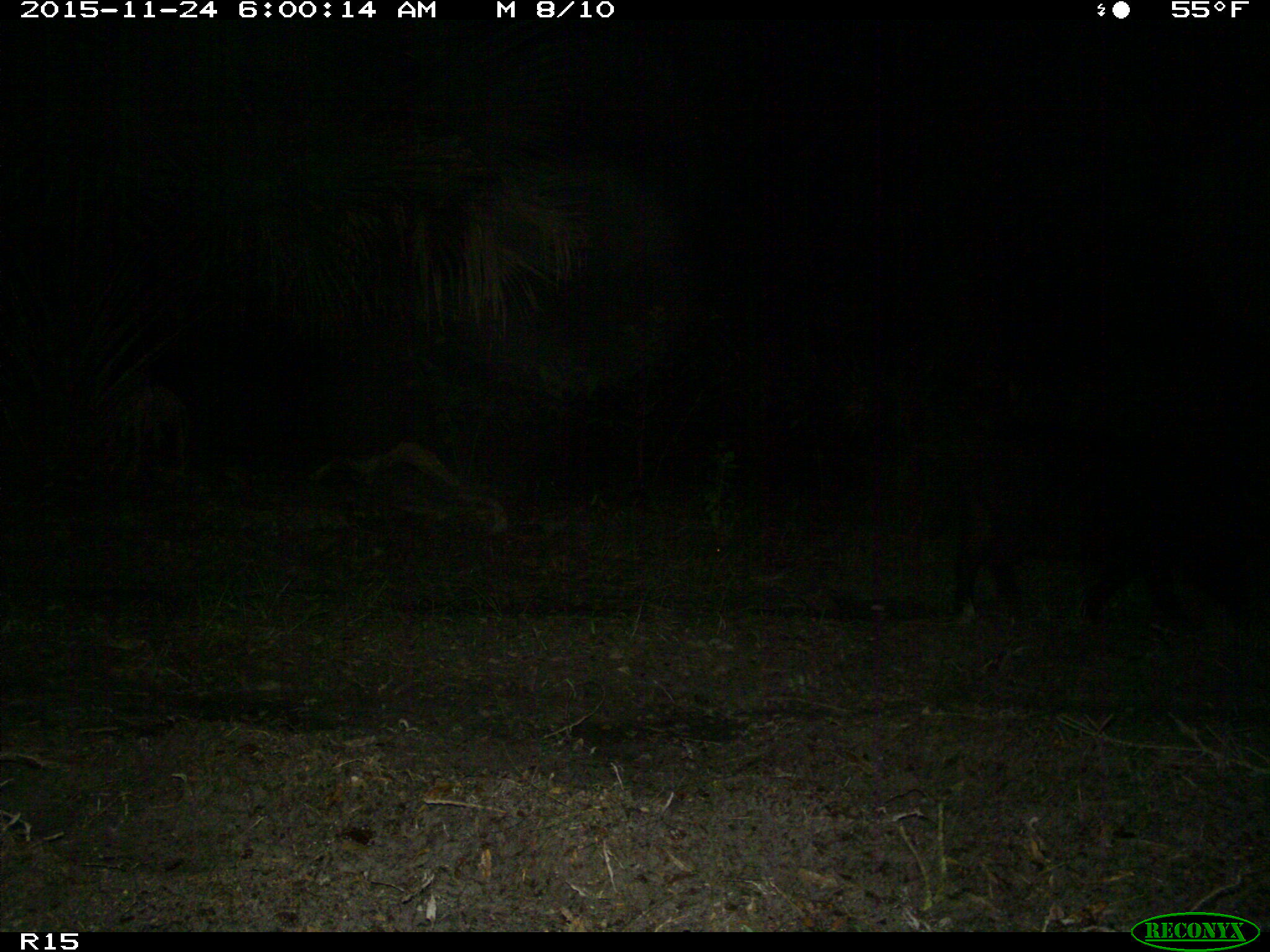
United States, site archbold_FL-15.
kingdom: Animalia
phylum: Chordata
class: Mammalia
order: Artiodactyla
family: Suidae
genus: Sus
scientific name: Sus scrofa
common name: wild boar